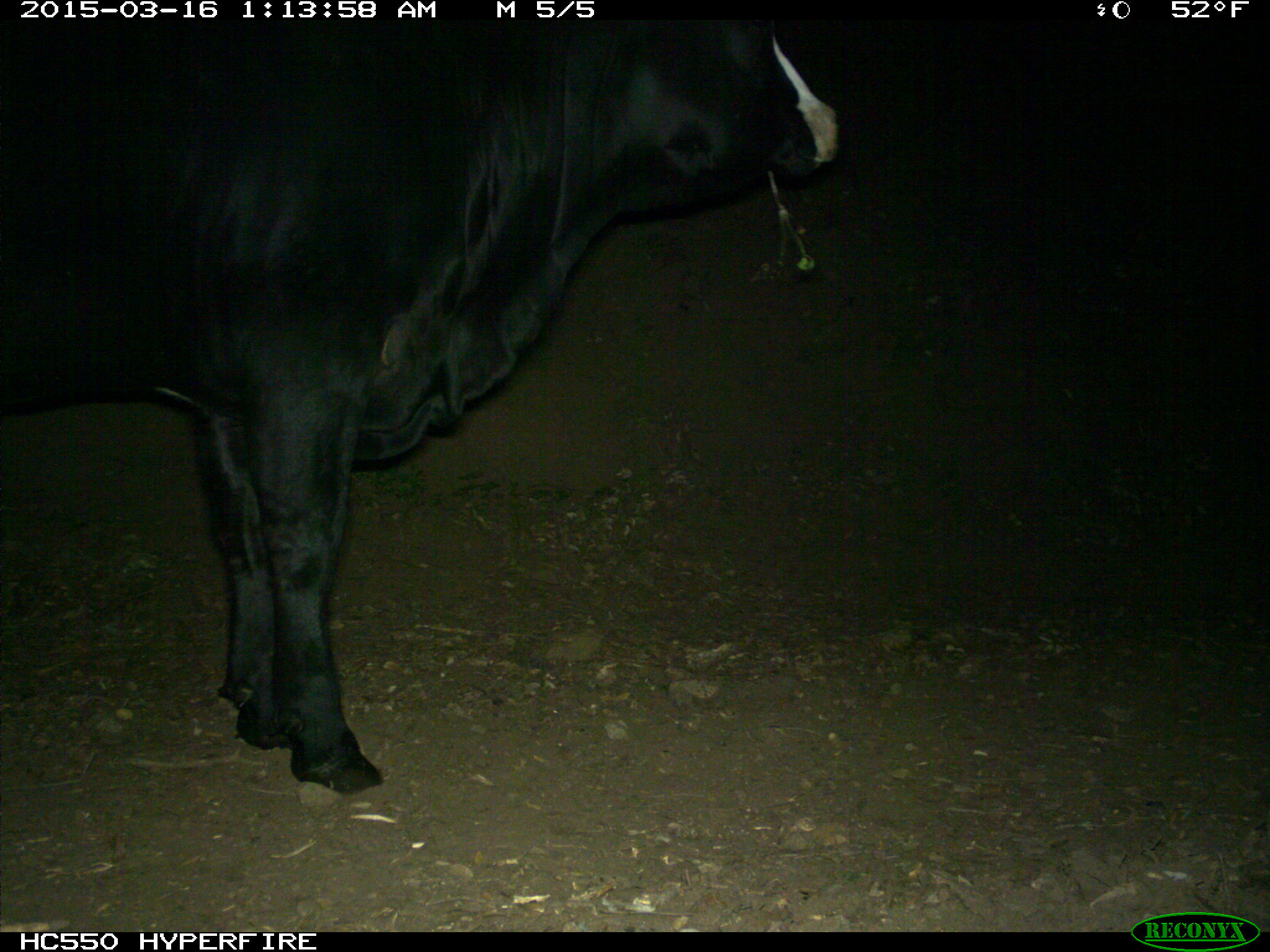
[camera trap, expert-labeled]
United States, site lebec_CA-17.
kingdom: Animalia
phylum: Chordata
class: Mammalia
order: Artiodactyla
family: Bovidae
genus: Bos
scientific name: Bos taurus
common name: domestic cow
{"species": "Bos taurus (domestic cow)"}